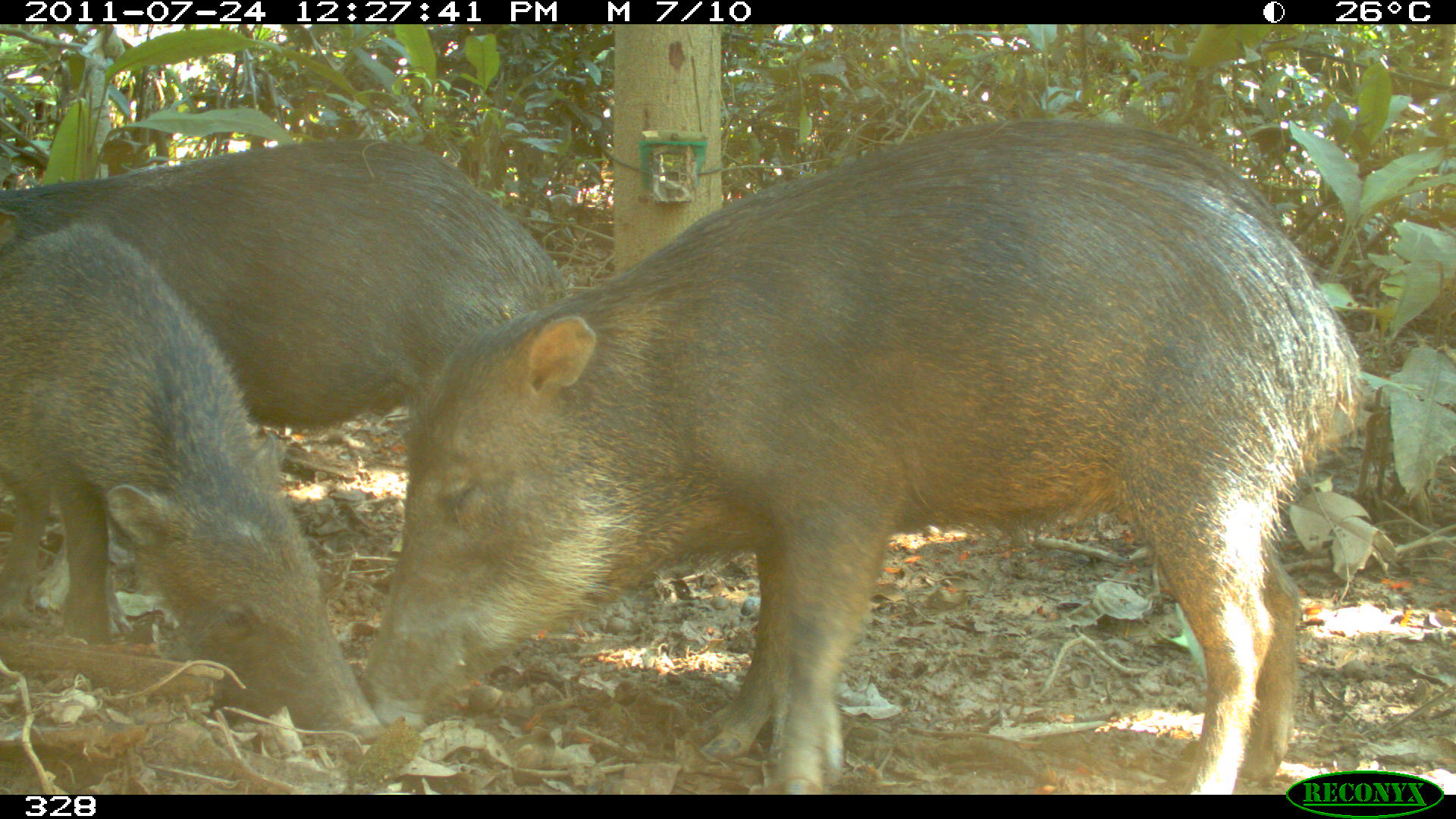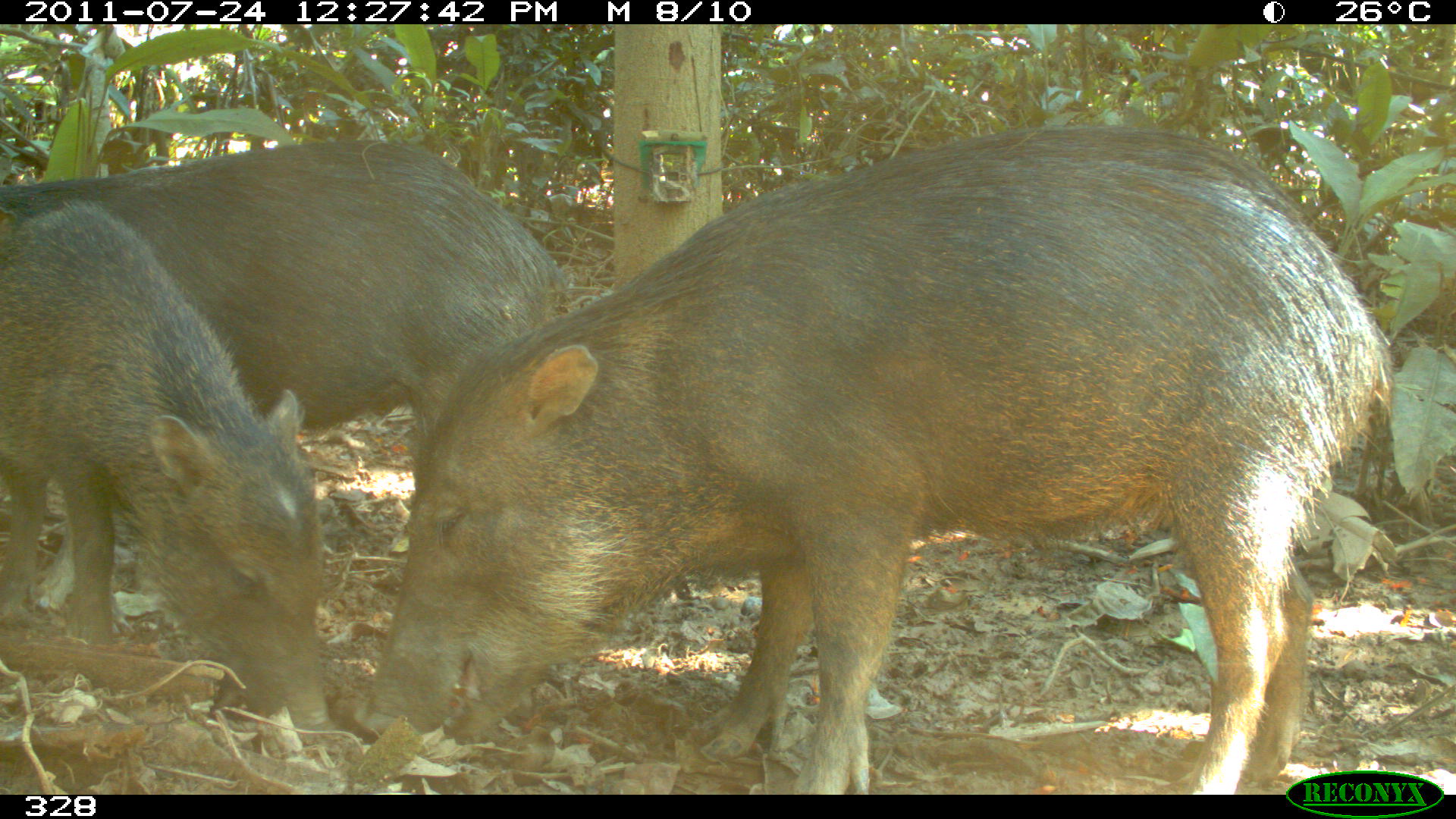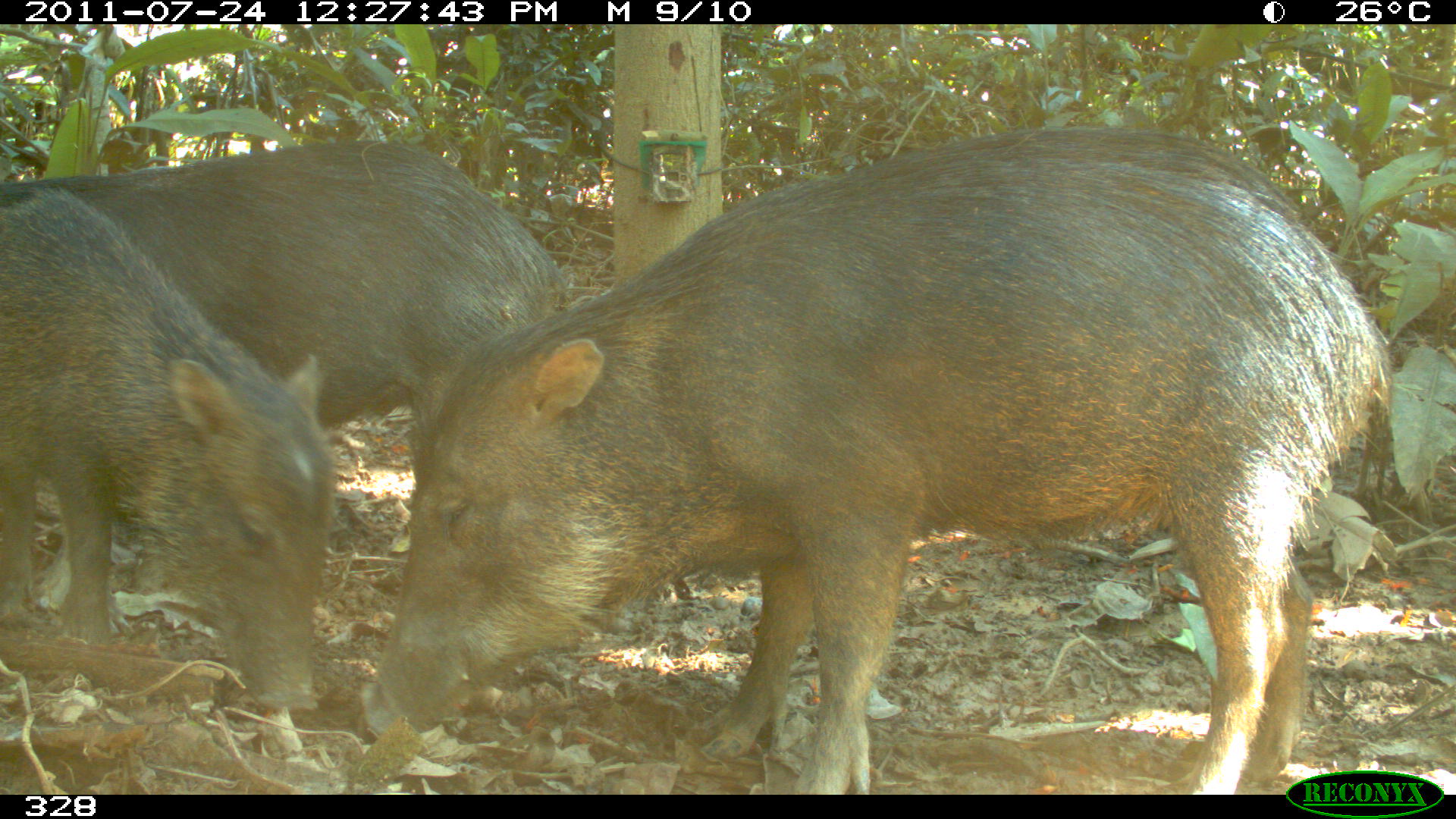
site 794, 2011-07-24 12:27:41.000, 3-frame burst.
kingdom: Animalia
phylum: Chordata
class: Mammalia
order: Artiodactyla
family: Tayassuidae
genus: Tayassu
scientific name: Tayassu pecari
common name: white-lipped peccary